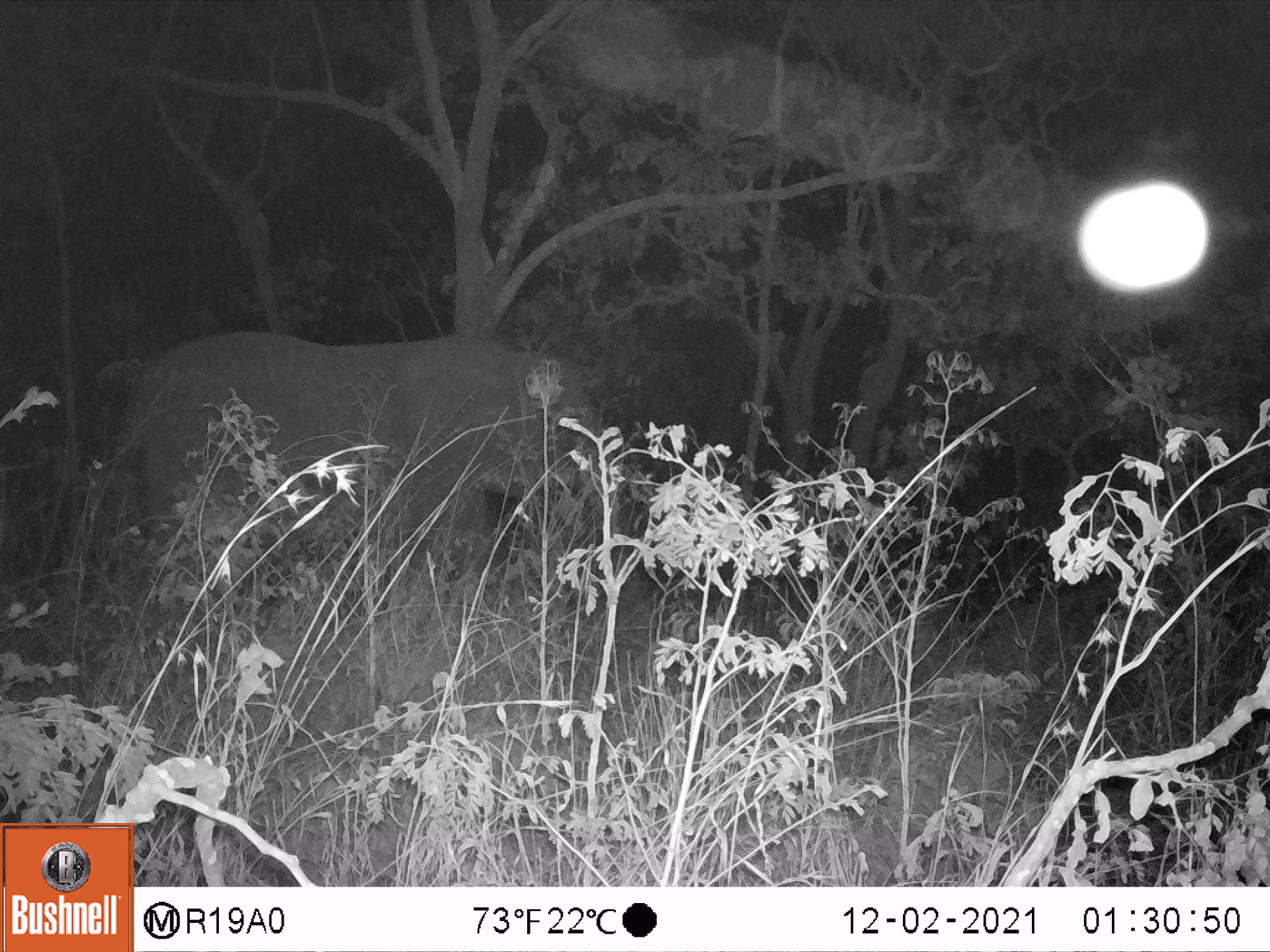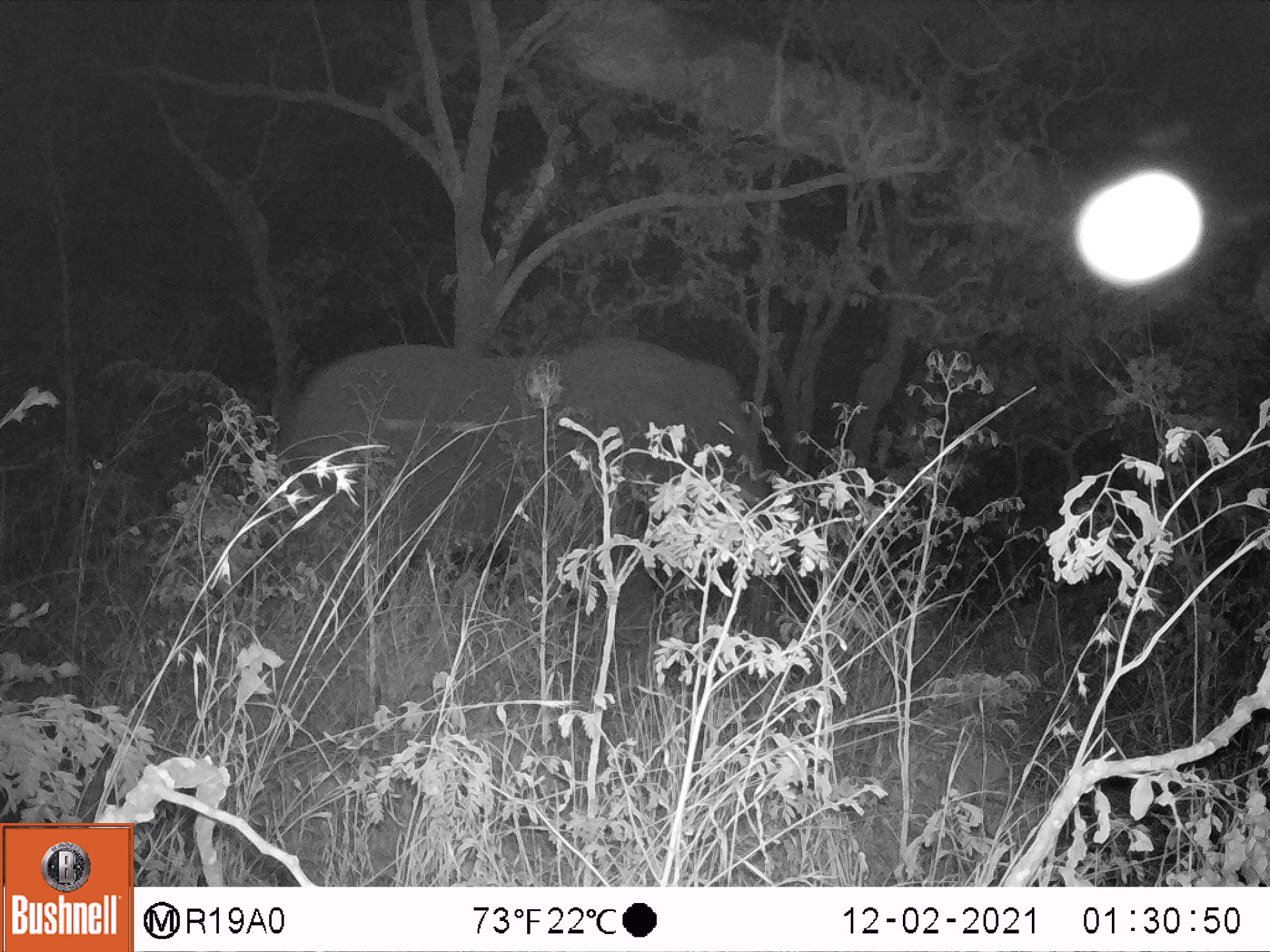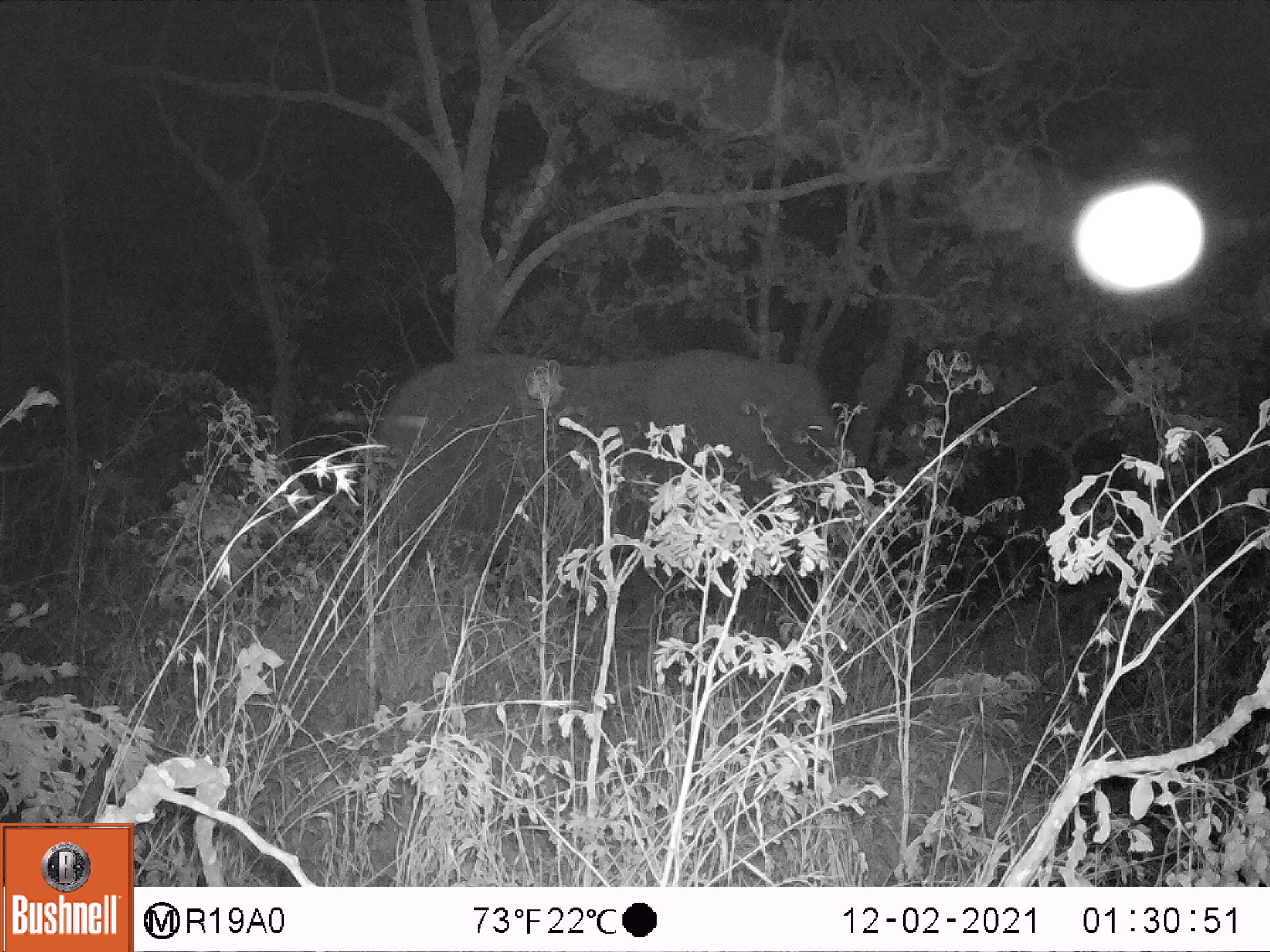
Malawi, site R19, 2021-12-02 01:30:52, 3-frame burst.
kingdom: Animalia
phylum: Chordata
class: Mammalia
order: Proboscidea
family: Elephantidae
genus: Loxodonta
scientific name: Loxodonta africana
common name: african savanna elephant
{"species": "african savanna elephant (Loxodonta africana)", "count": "1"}